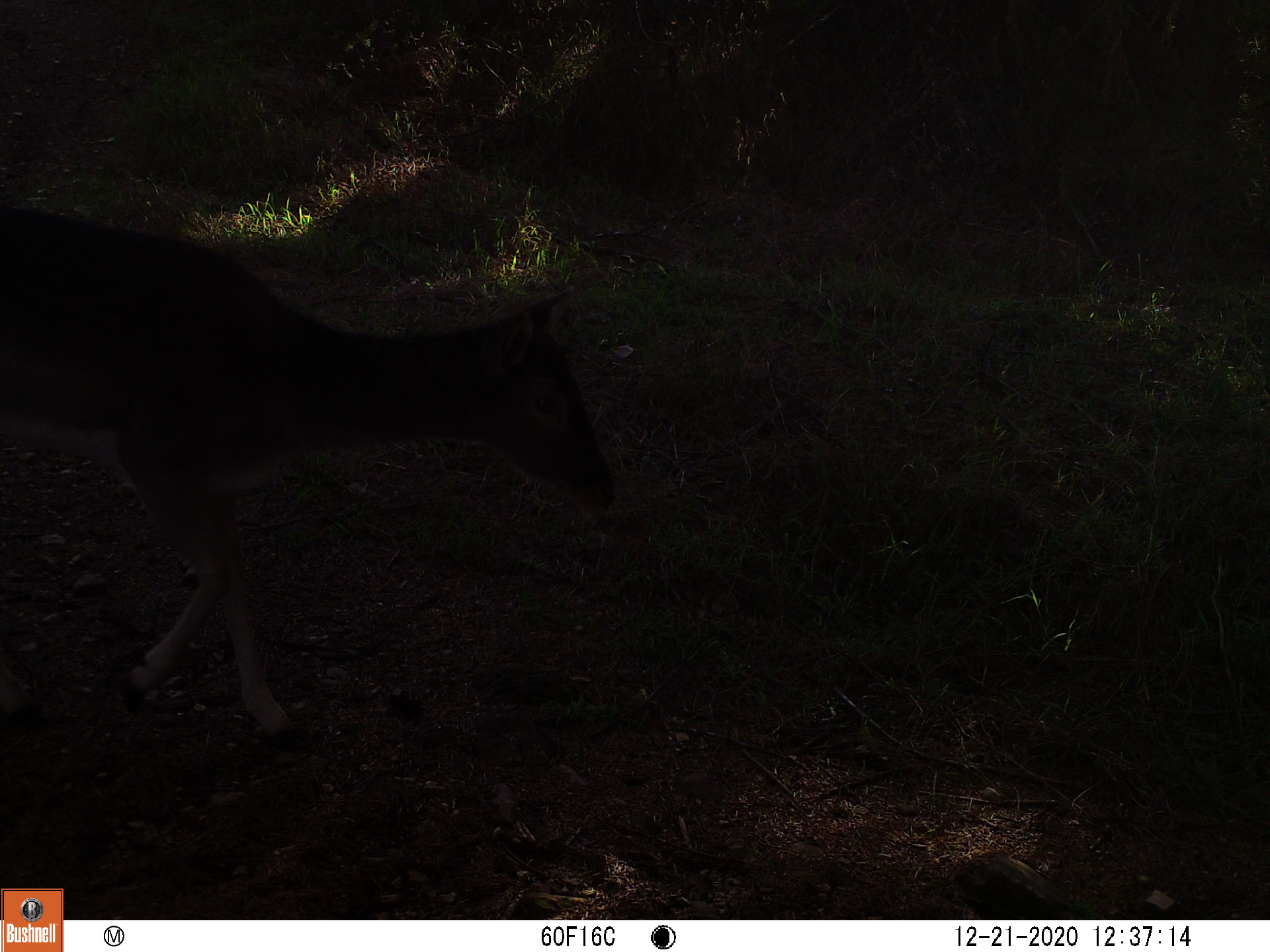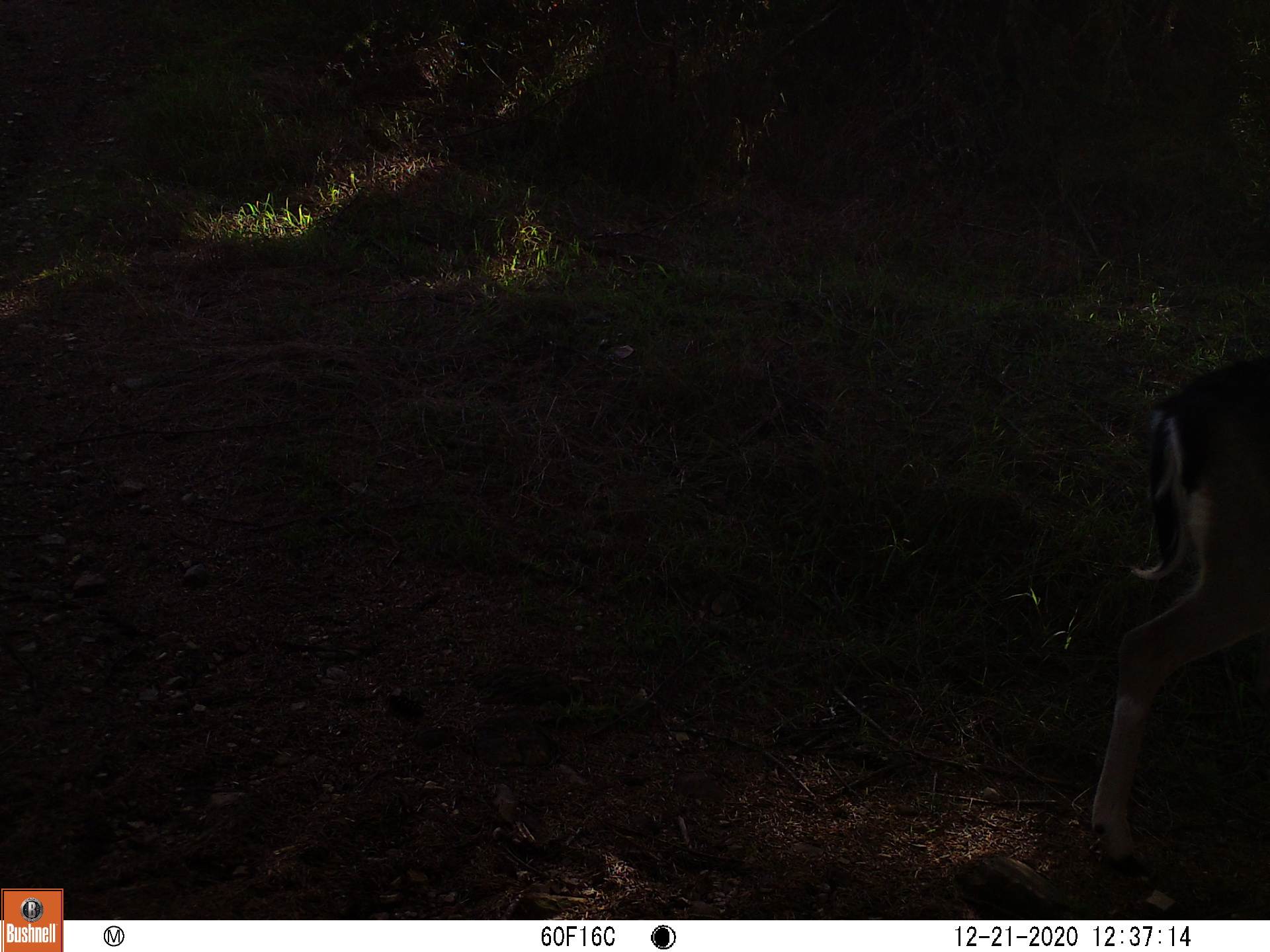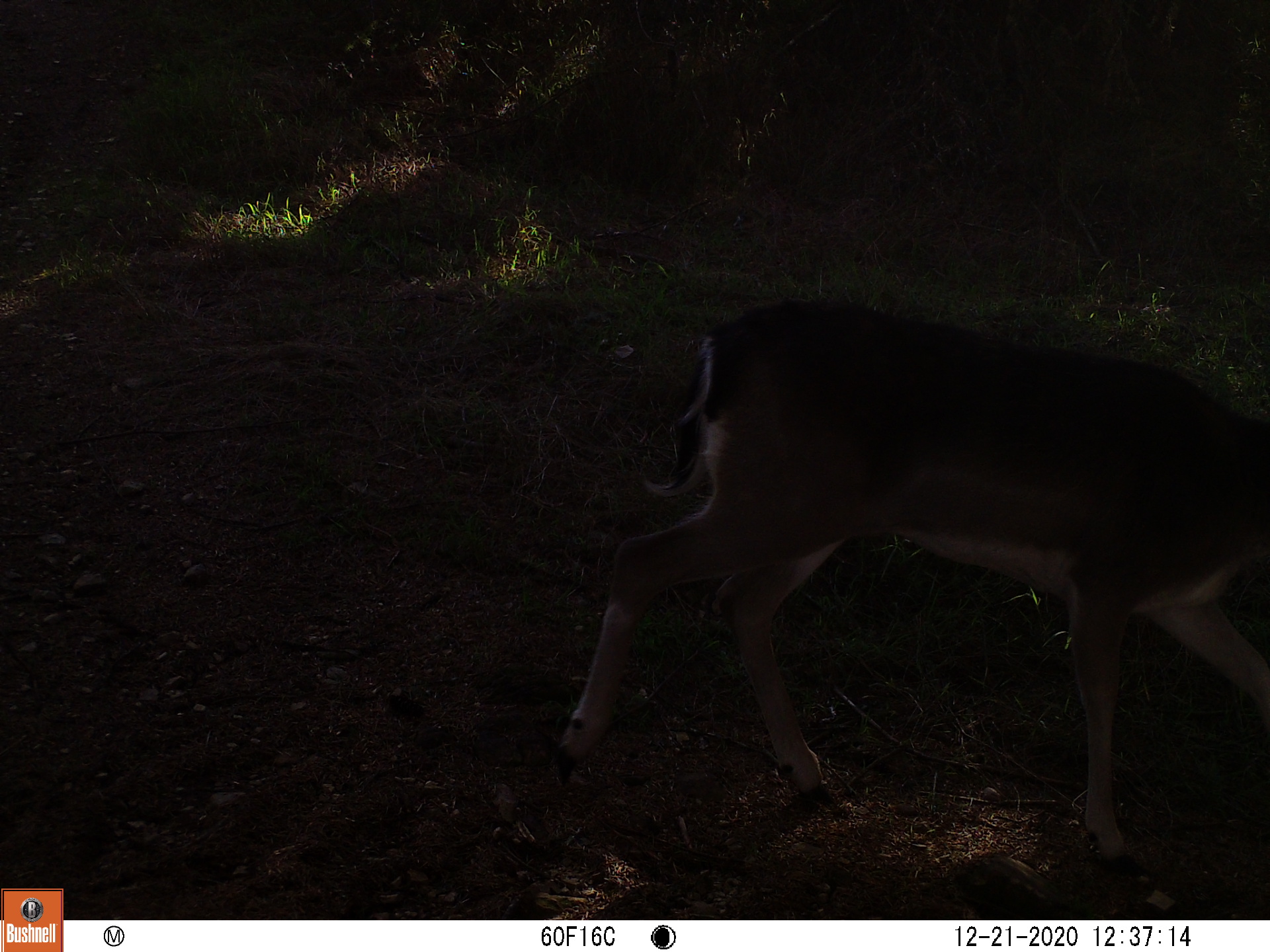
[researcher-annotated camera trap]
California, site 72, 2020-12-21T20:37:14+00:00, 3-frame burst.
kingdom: Animalia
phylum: Chordata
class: Mammalia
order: Artiodactyla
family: Cervidae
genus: Odocoileus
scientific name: Odocoileus hemionus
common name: mule deer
Mule deer (Odocoileus hemionus).